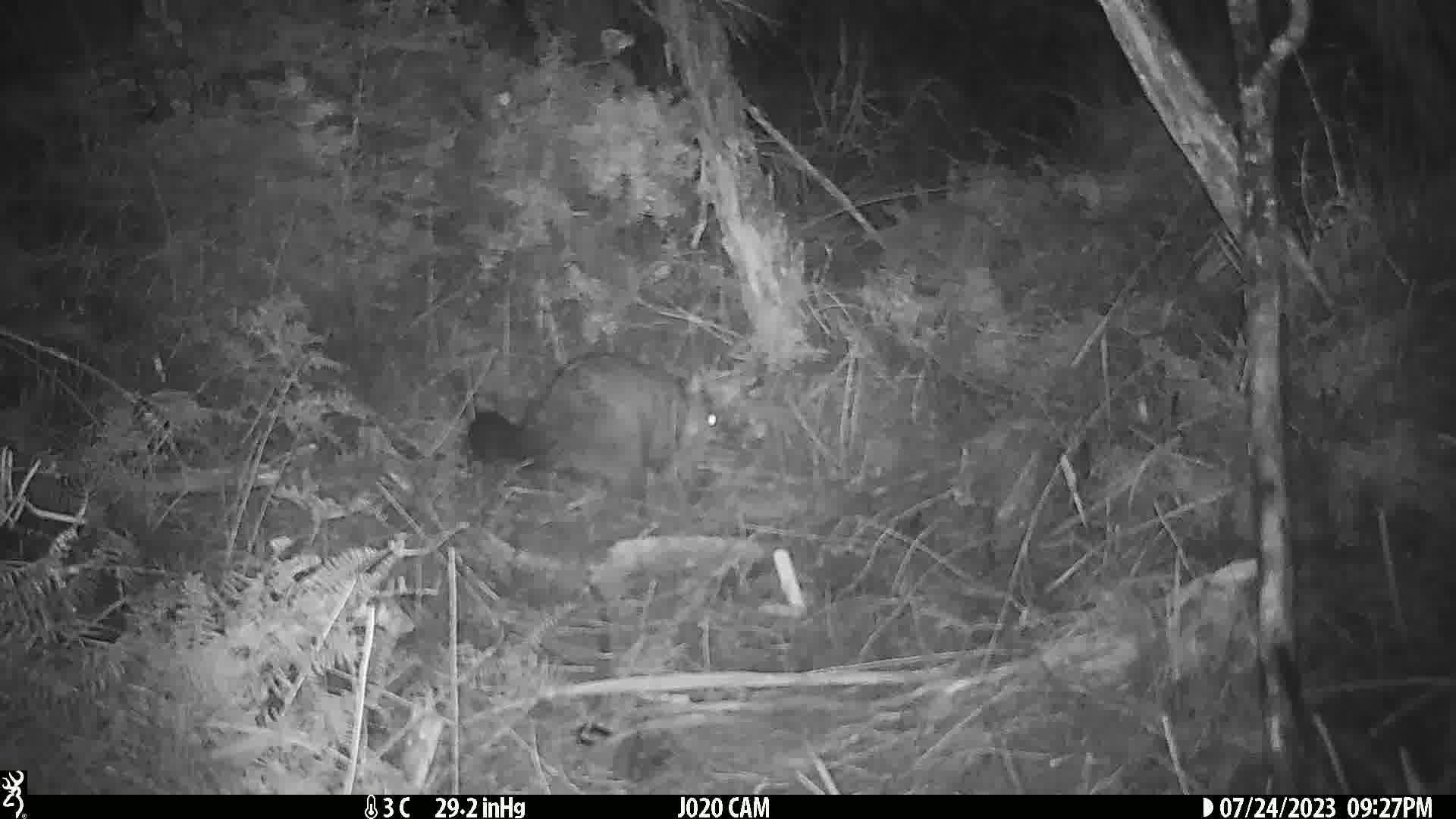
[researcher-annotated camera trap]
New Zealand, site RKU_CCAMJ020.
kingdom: Animalia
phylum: Chordata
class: Mammalia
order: Diprotodontia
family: Phalangeridae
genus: Trichosurus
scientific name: Trichosurus vulpecula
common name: common brushtail possum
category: possum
Possum (common brushtail possum) (Trichosurus vulpecula).